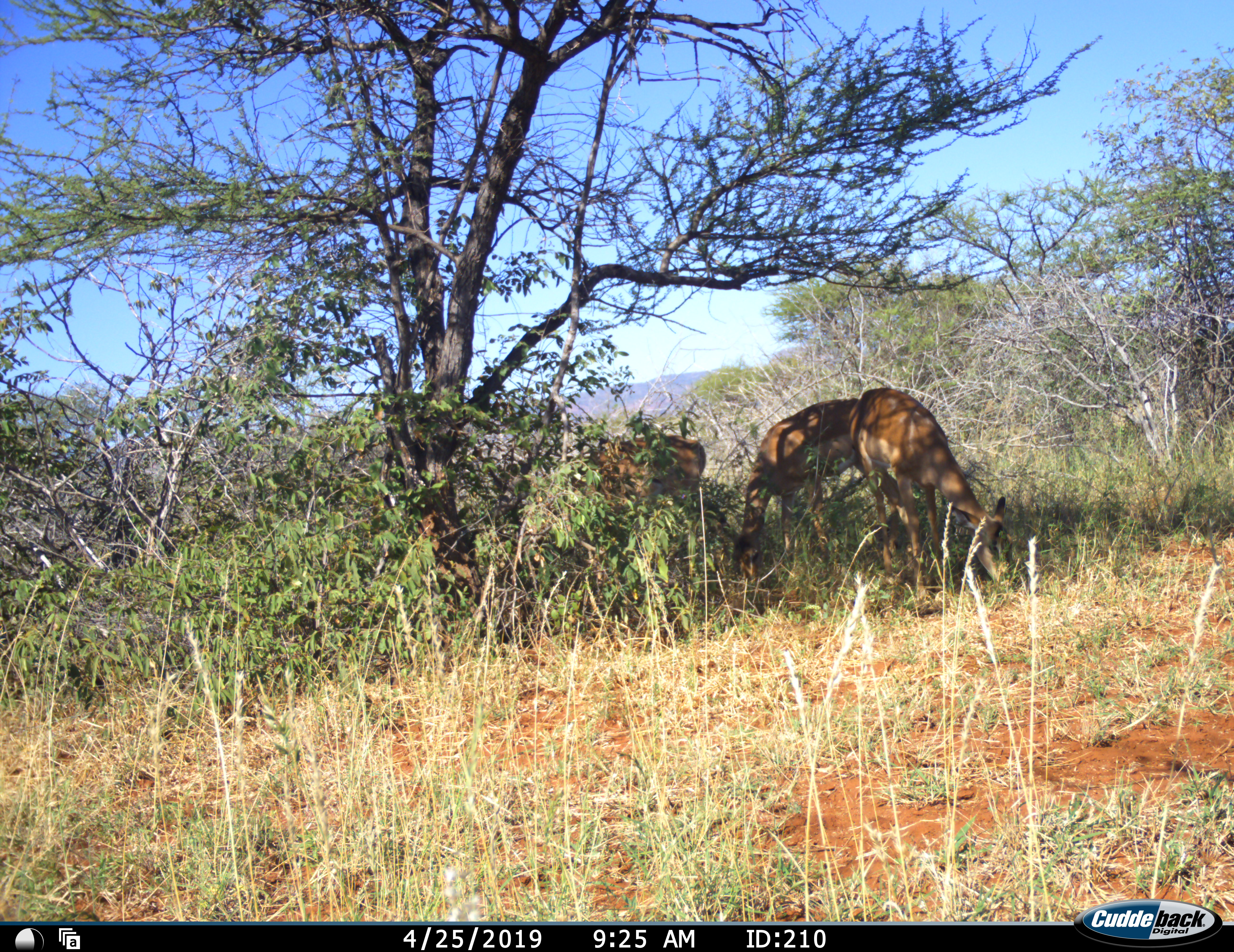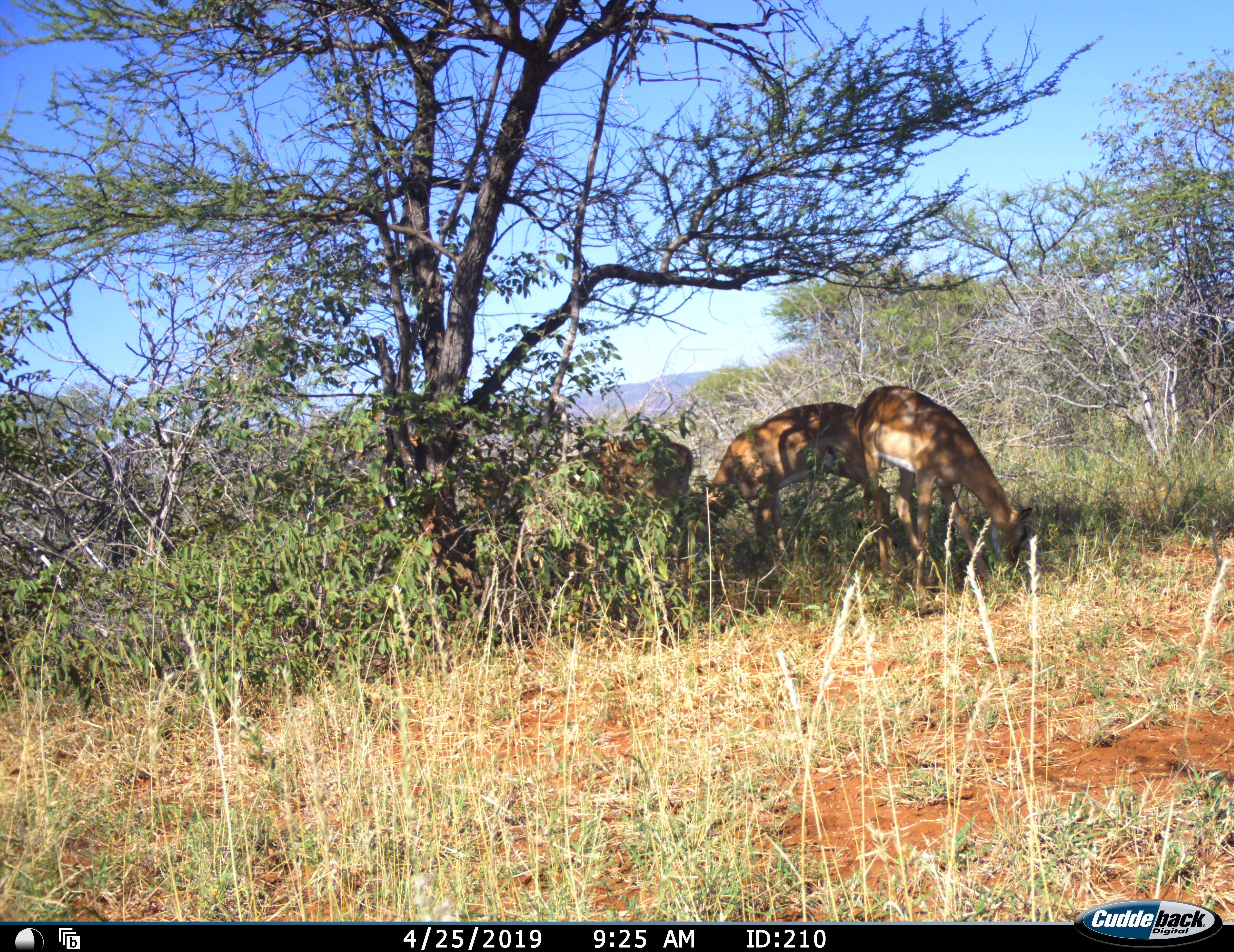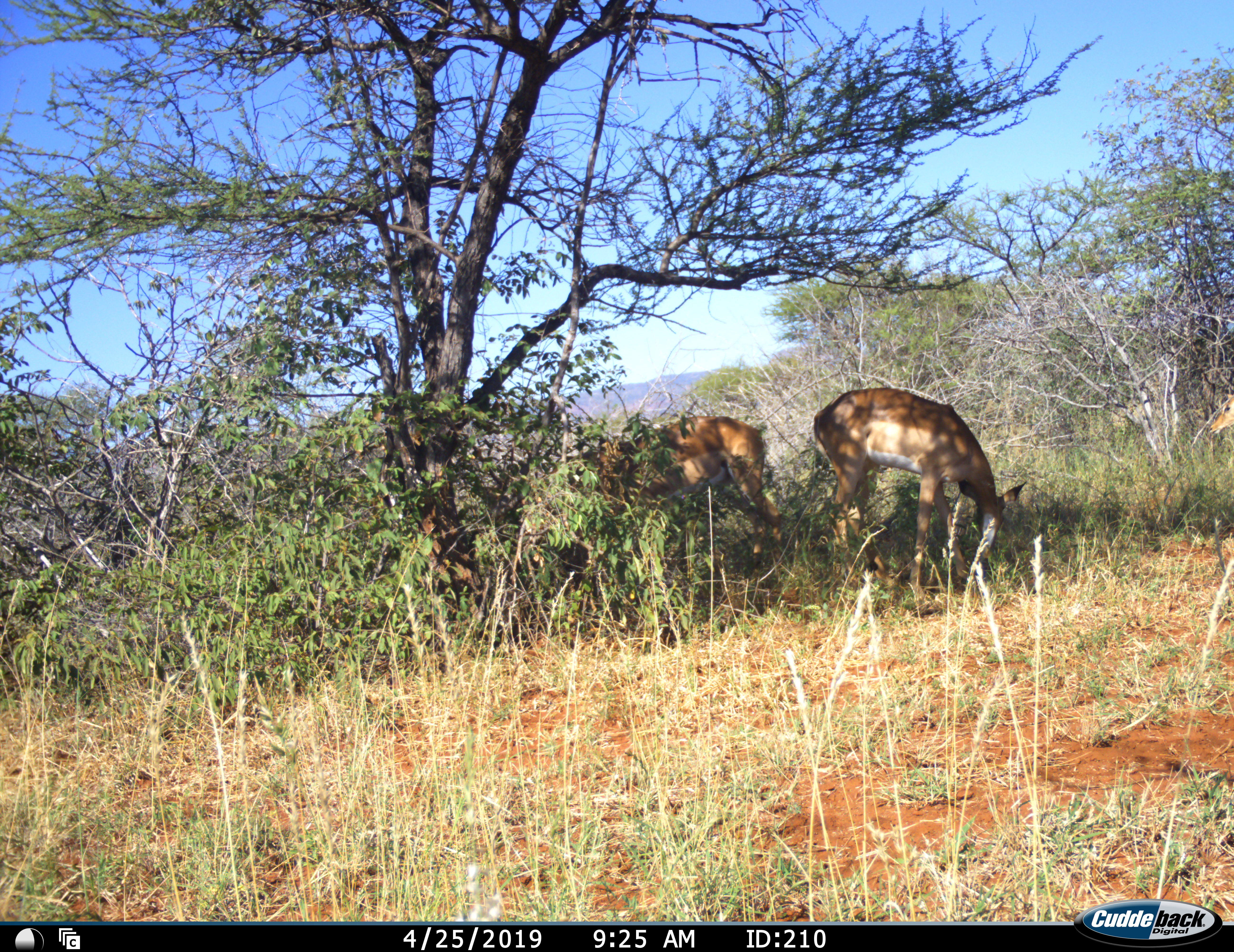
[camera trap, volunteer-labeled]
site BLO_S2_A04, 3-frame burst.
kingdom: Animalia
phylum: Chordata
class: Mammalia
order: Artiodactyla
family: Bovidae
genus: Aepyceros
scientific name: Aepyceros melampus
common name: impala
Impala (Aepyceros melampus), count 4. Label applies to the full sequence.